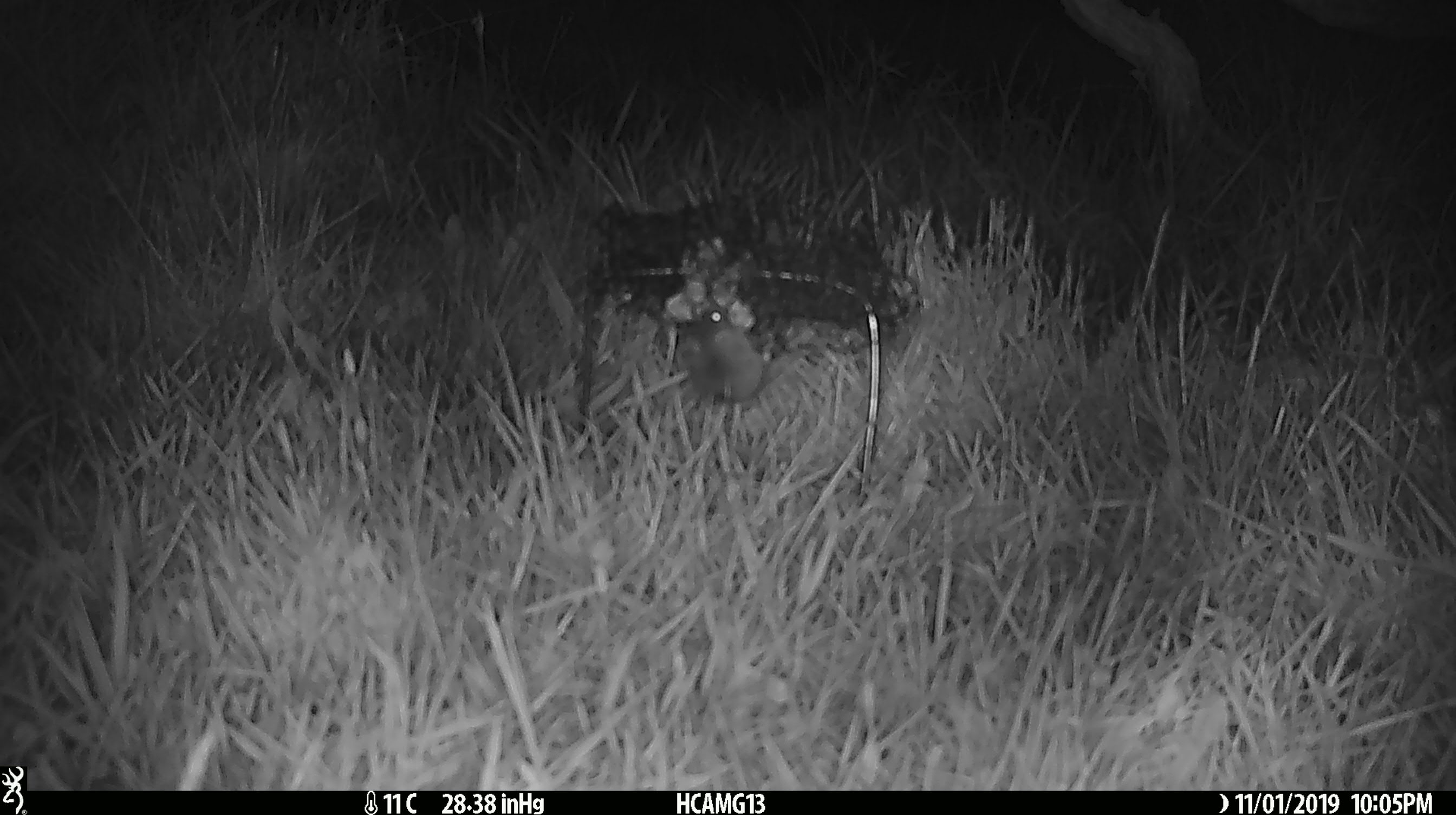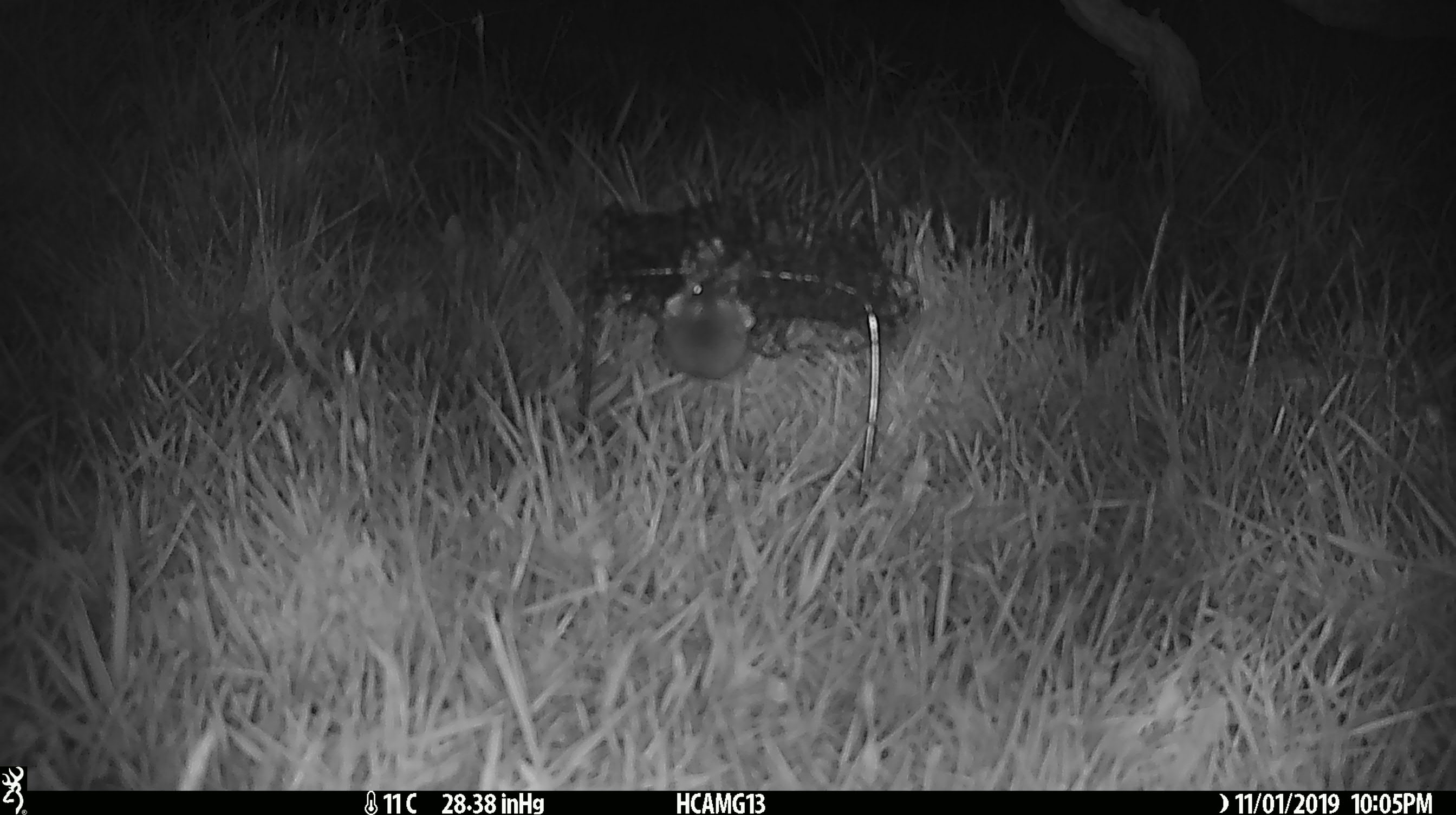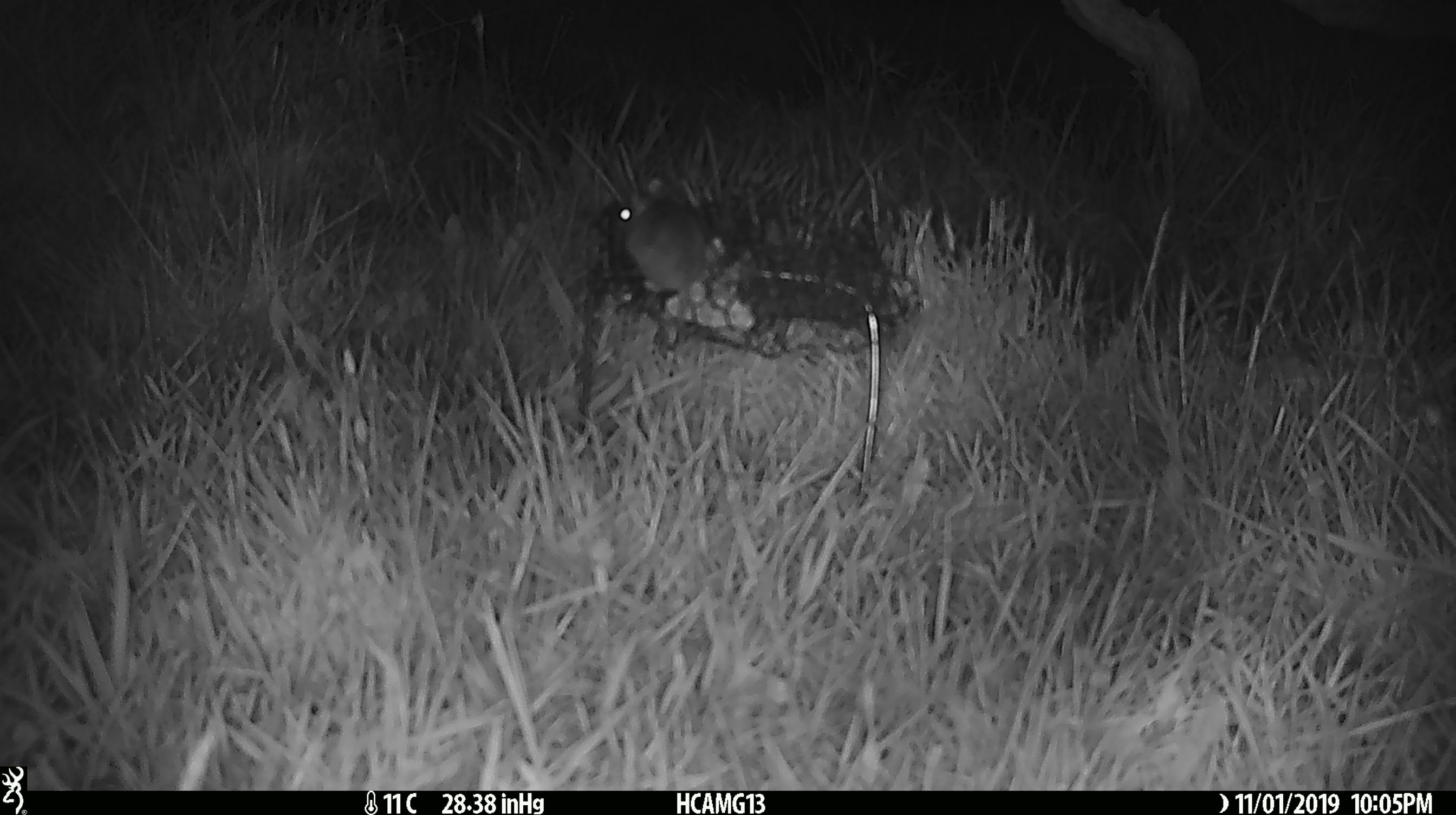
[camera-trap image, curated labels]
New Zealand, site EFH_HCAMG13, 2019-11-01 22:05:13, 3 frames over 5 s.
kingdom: Animalia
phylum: Chordata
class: Mammalia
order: Rodentia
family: Muridae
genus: Mus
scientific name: Mus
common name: mouse